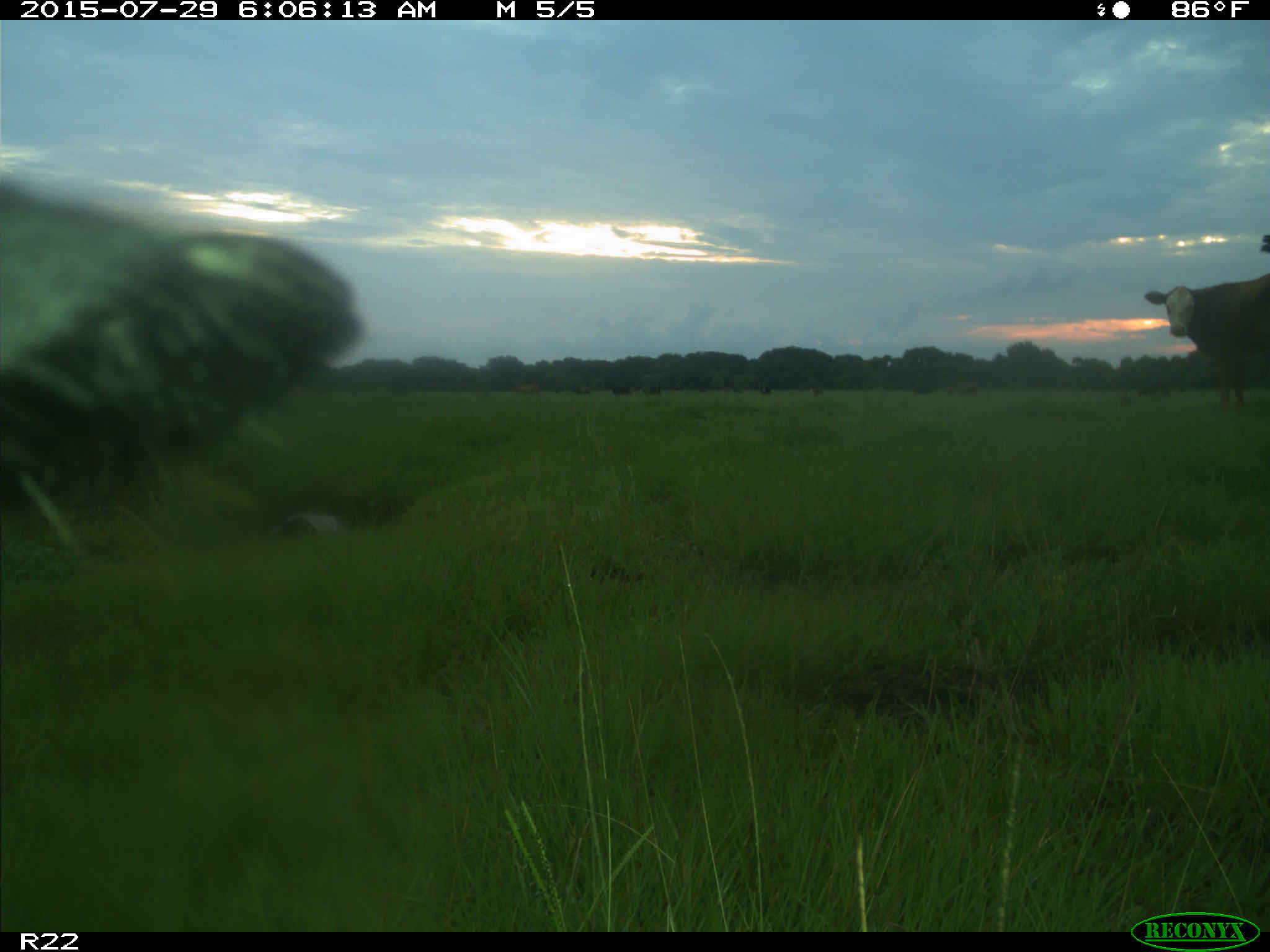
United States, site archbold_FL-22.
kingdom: Animalia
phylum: Chordata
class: Mammalia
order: Artiodactyla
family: Bovidae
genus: Bos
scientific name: Bos taurus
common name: domestic cow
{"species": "Bos taurus (domestic cow)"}